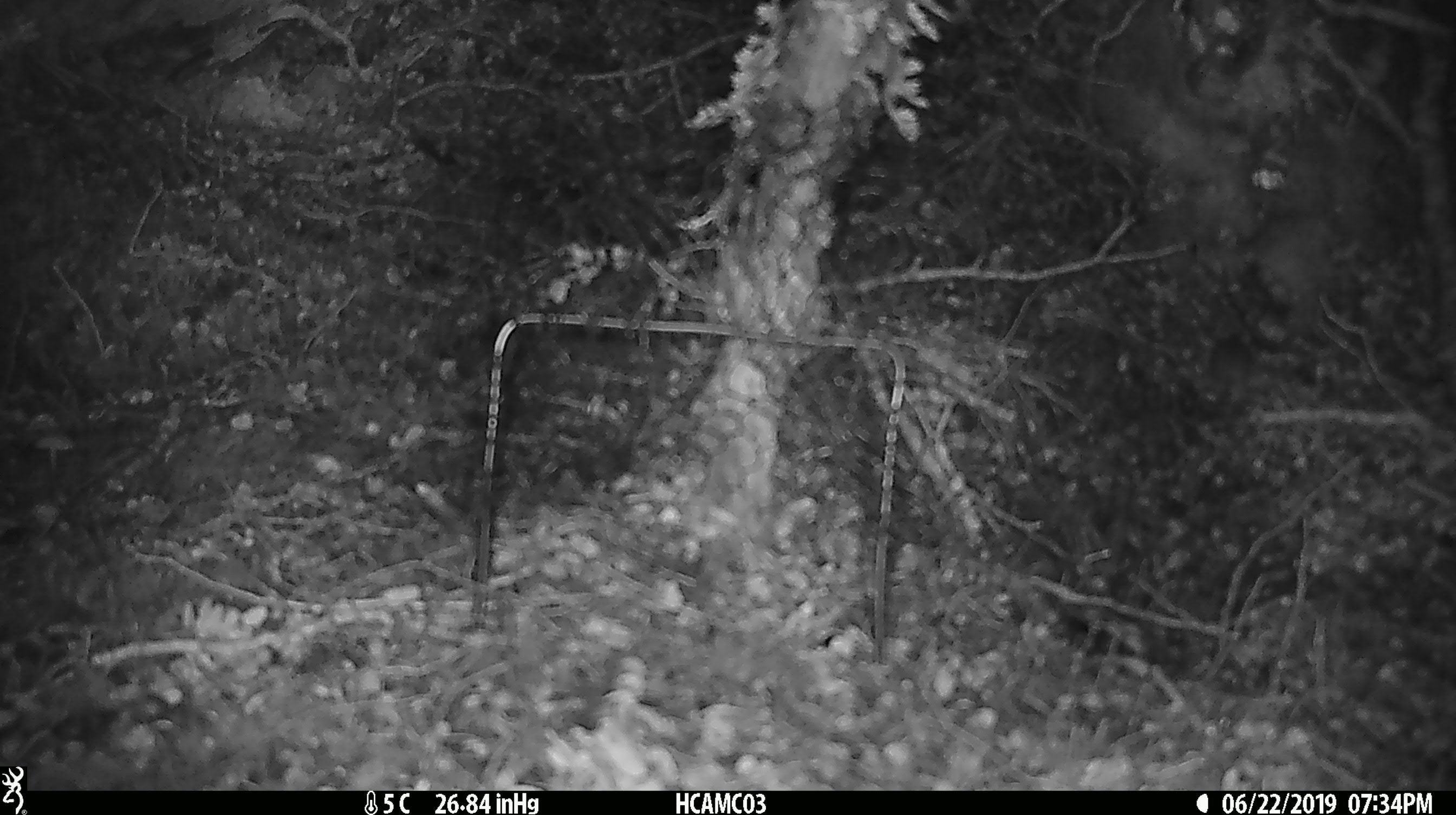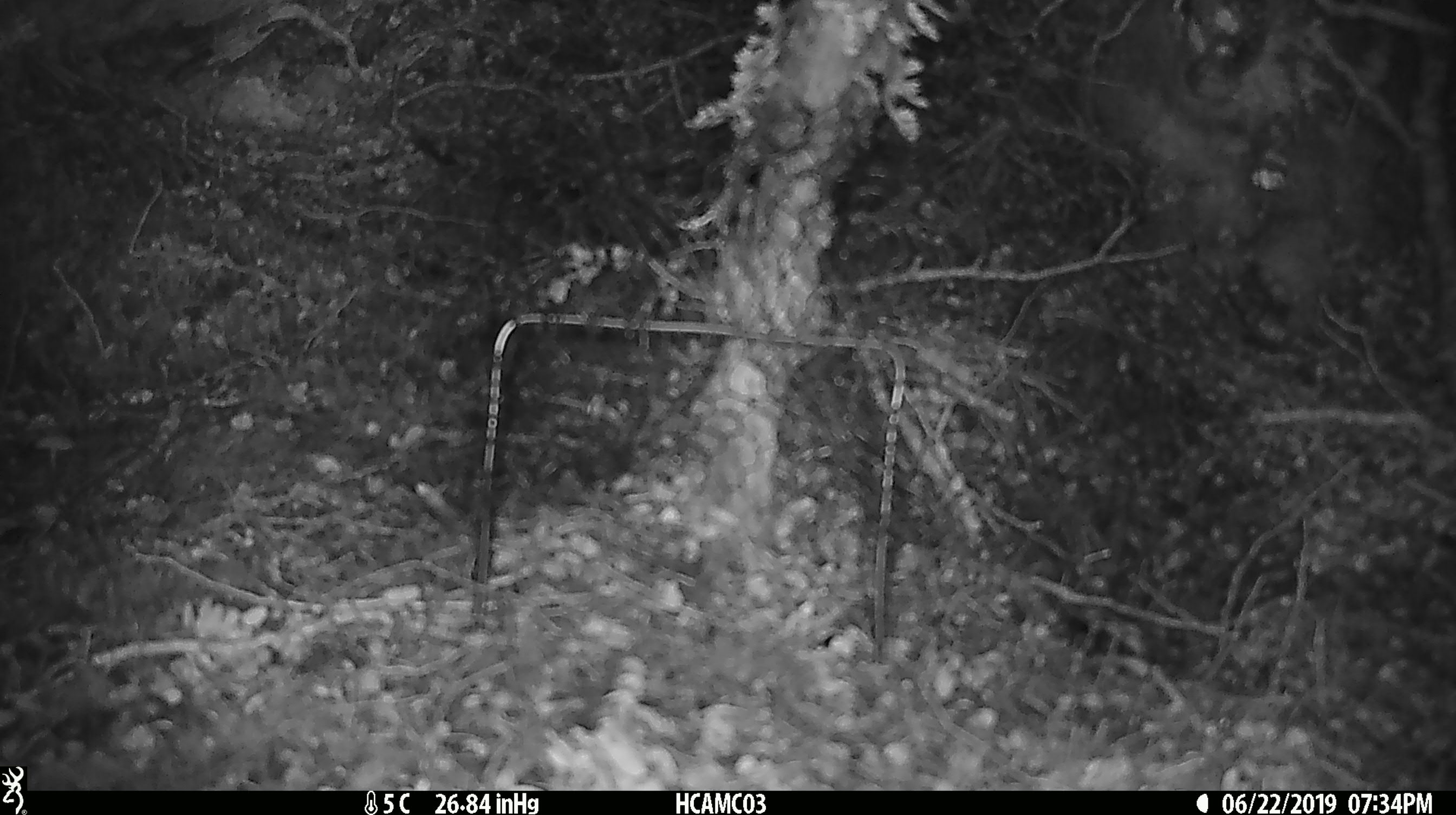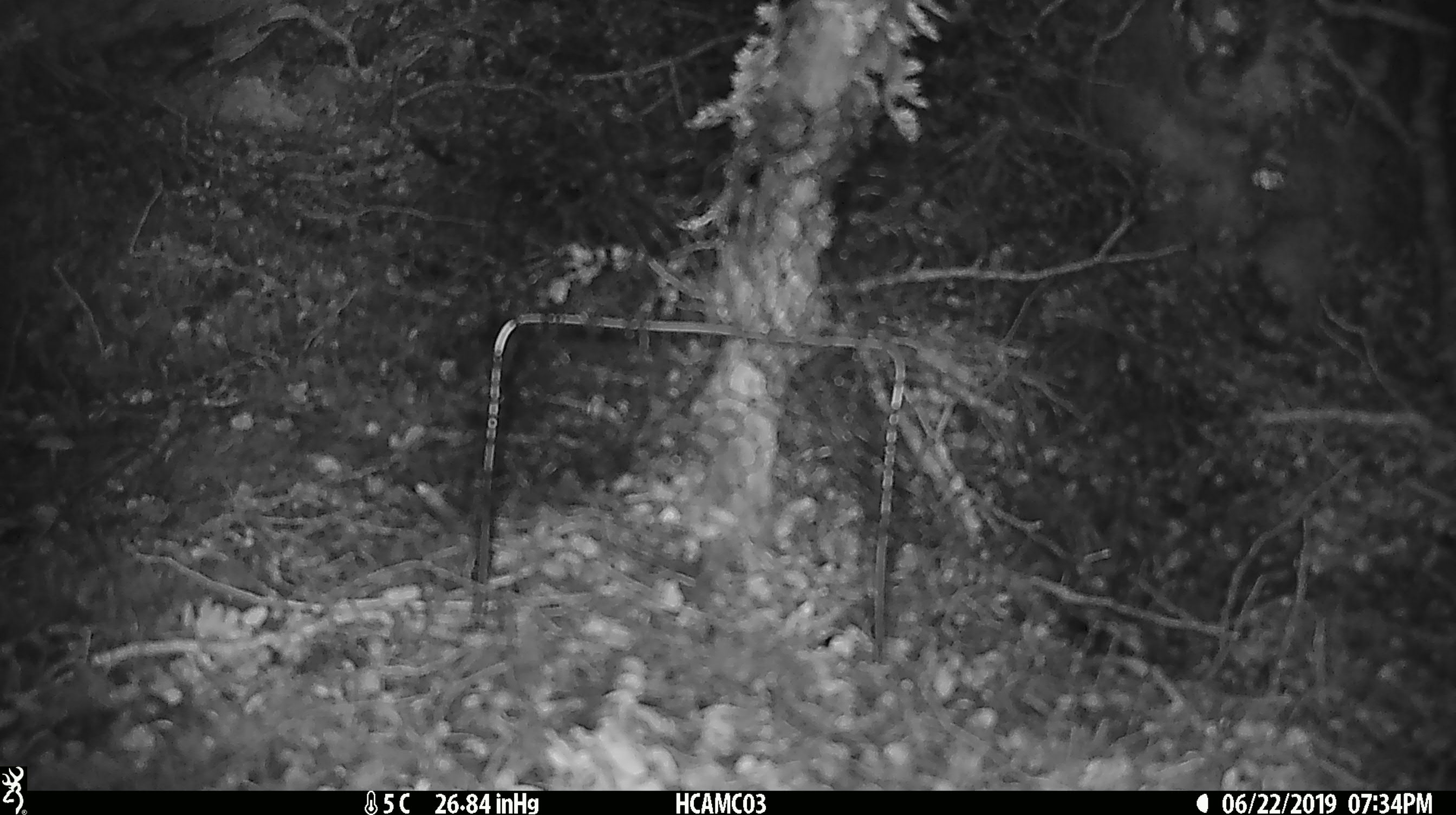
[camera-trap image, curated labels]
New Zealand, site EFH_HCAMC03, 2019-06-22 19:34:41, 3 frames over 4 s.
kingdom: Animalia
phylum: Chordata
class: Mammalia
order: Rodentia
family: Muridae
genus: Mus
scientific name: Mus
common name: mouse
Mouse (Mus).